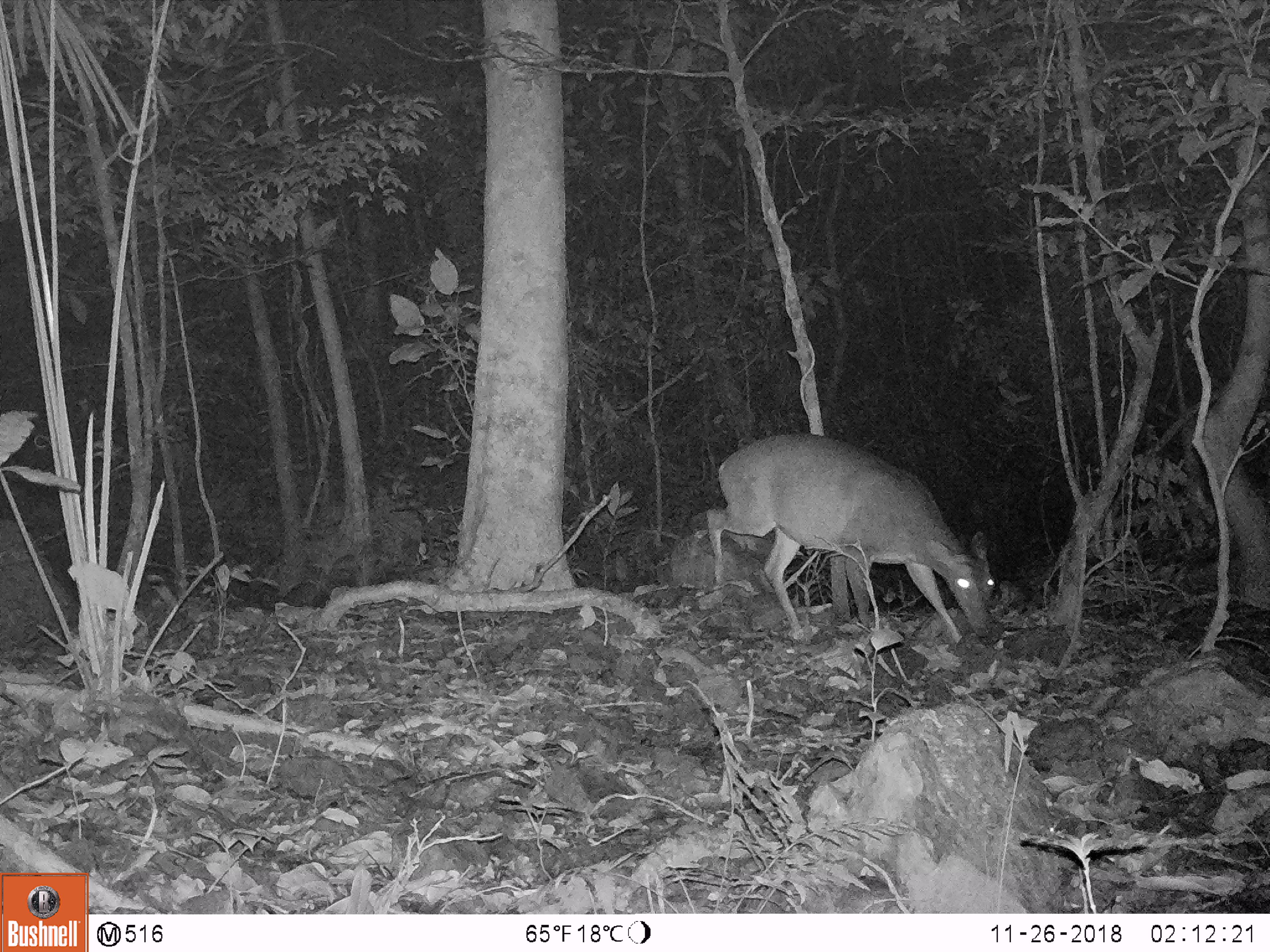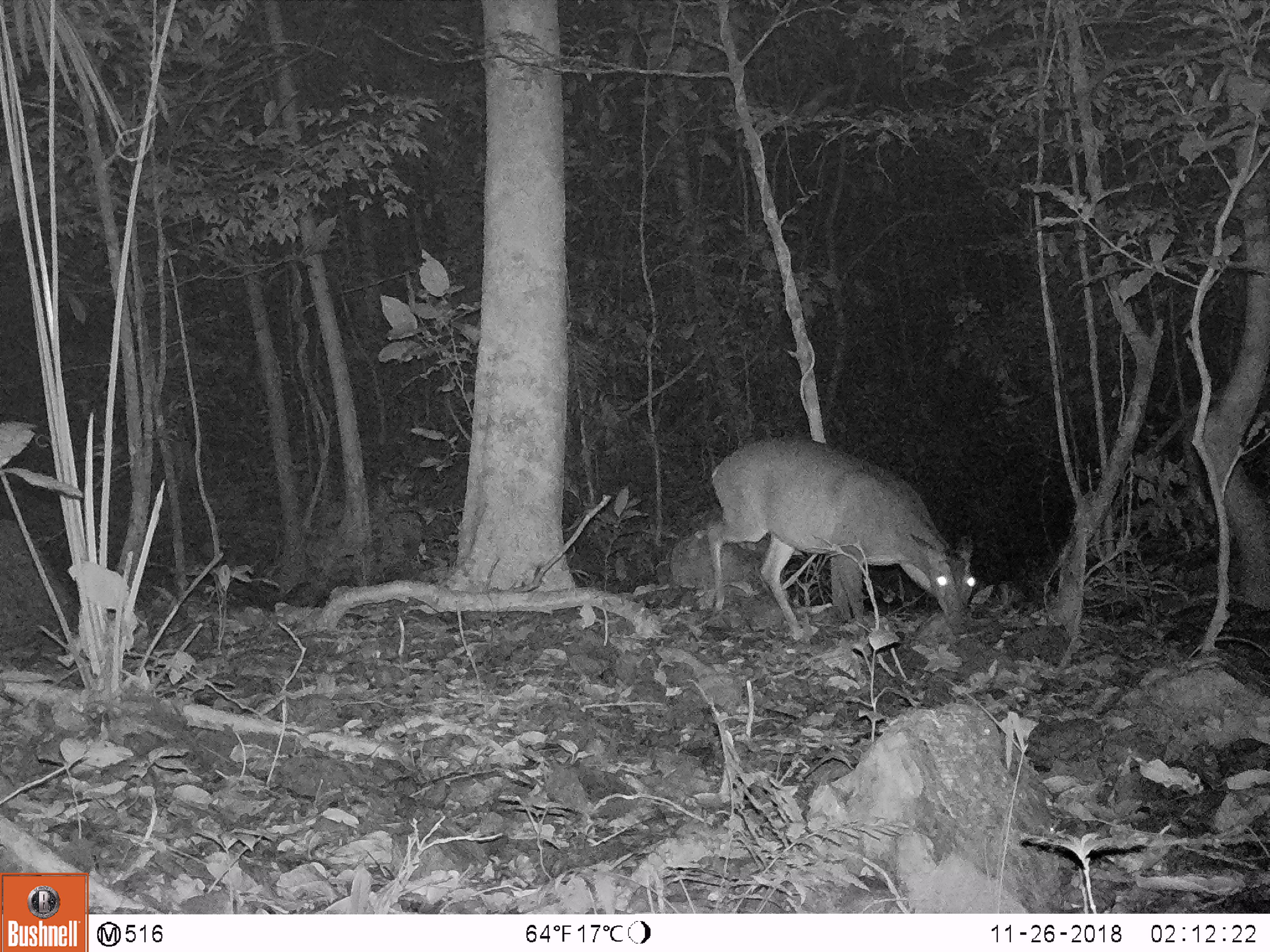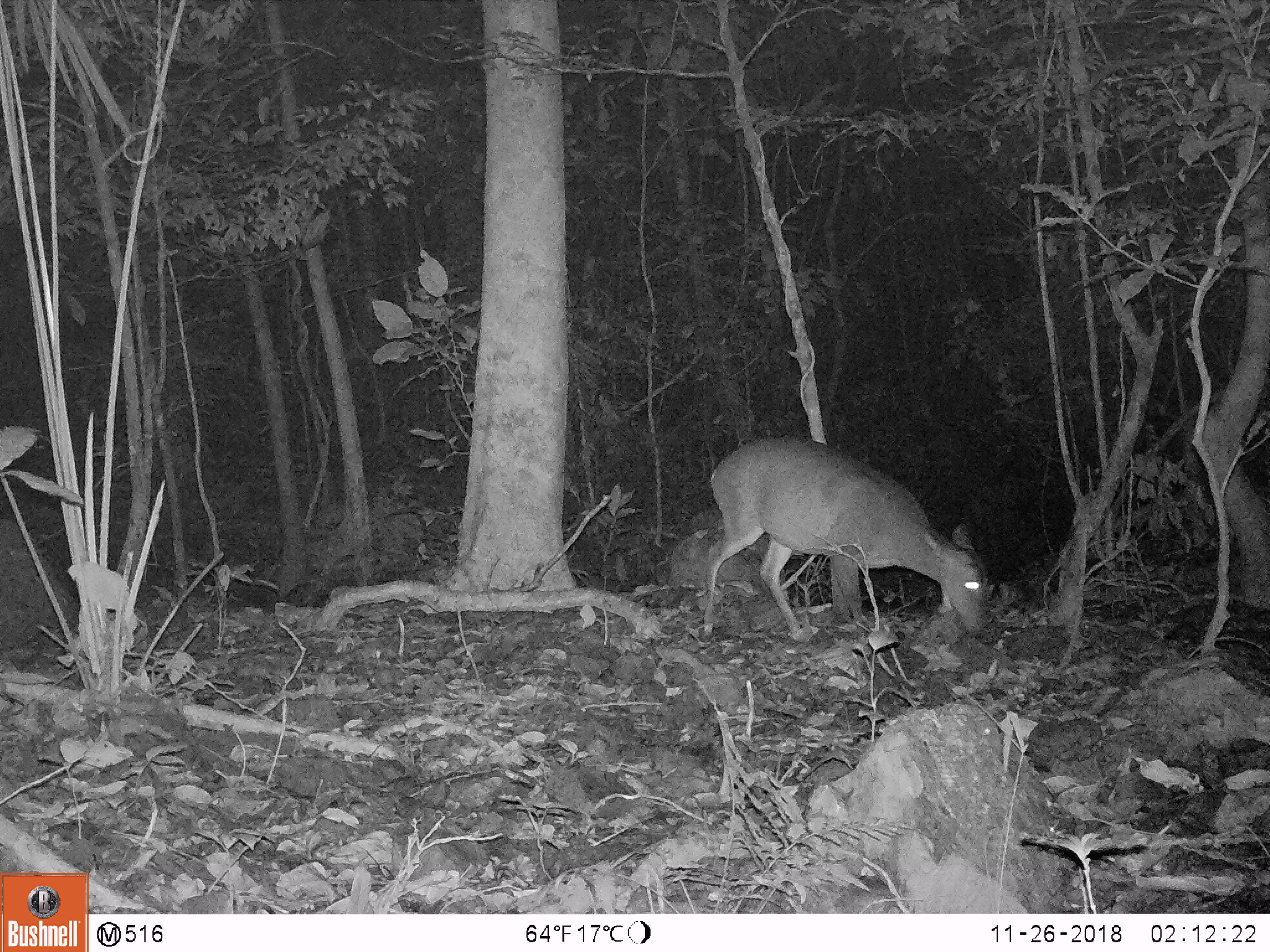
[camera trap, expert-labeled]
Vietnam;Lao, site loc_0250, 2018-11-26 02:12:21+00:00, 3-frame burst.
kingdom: Animalia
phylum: Chordata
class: Mammalia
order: Artiodactyla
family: Cervidae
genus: Muntiacus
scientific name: Muntiacus vuquangensis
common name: large-antlered muntjac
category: large antlered muntjac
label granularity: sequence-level